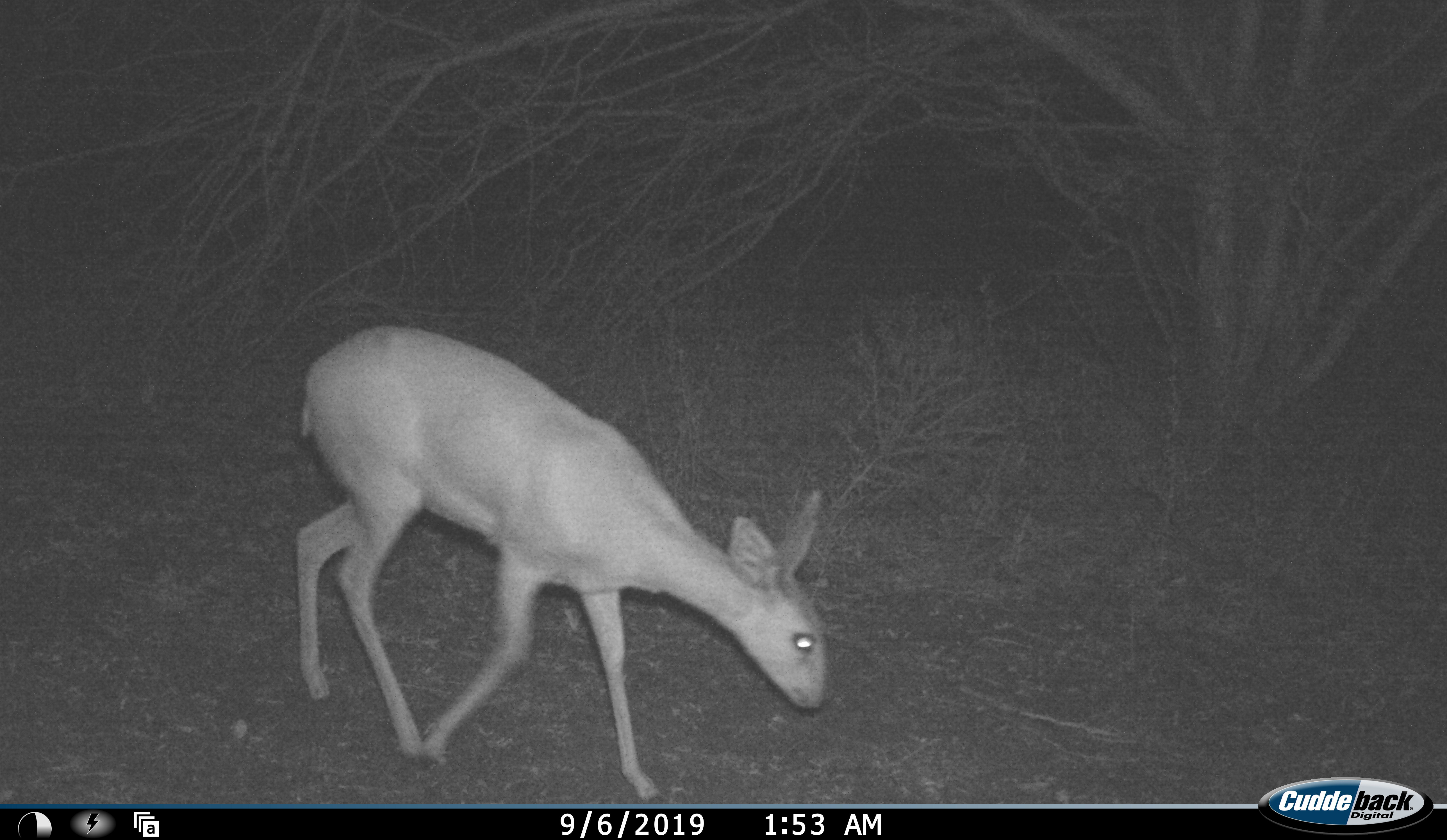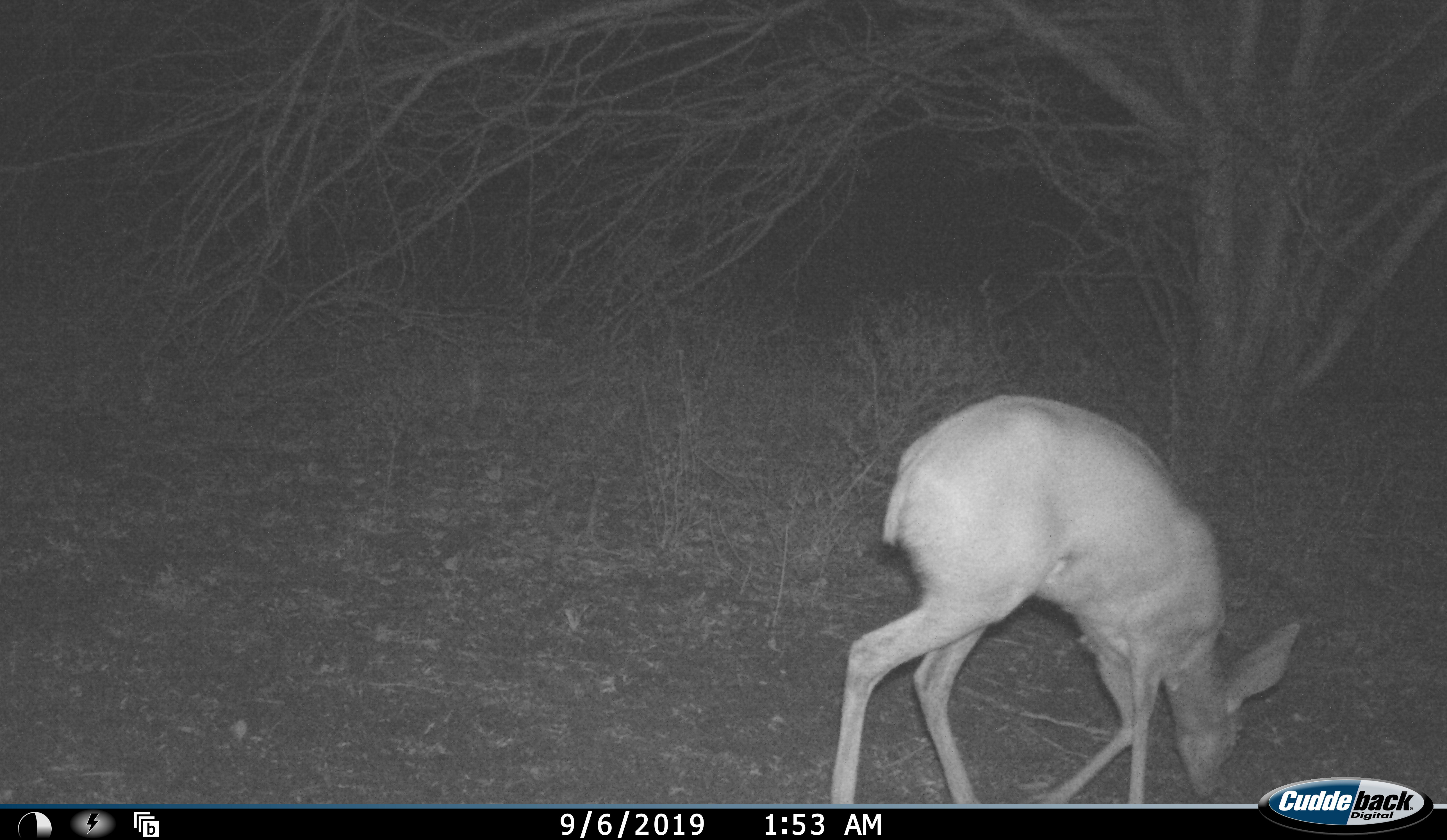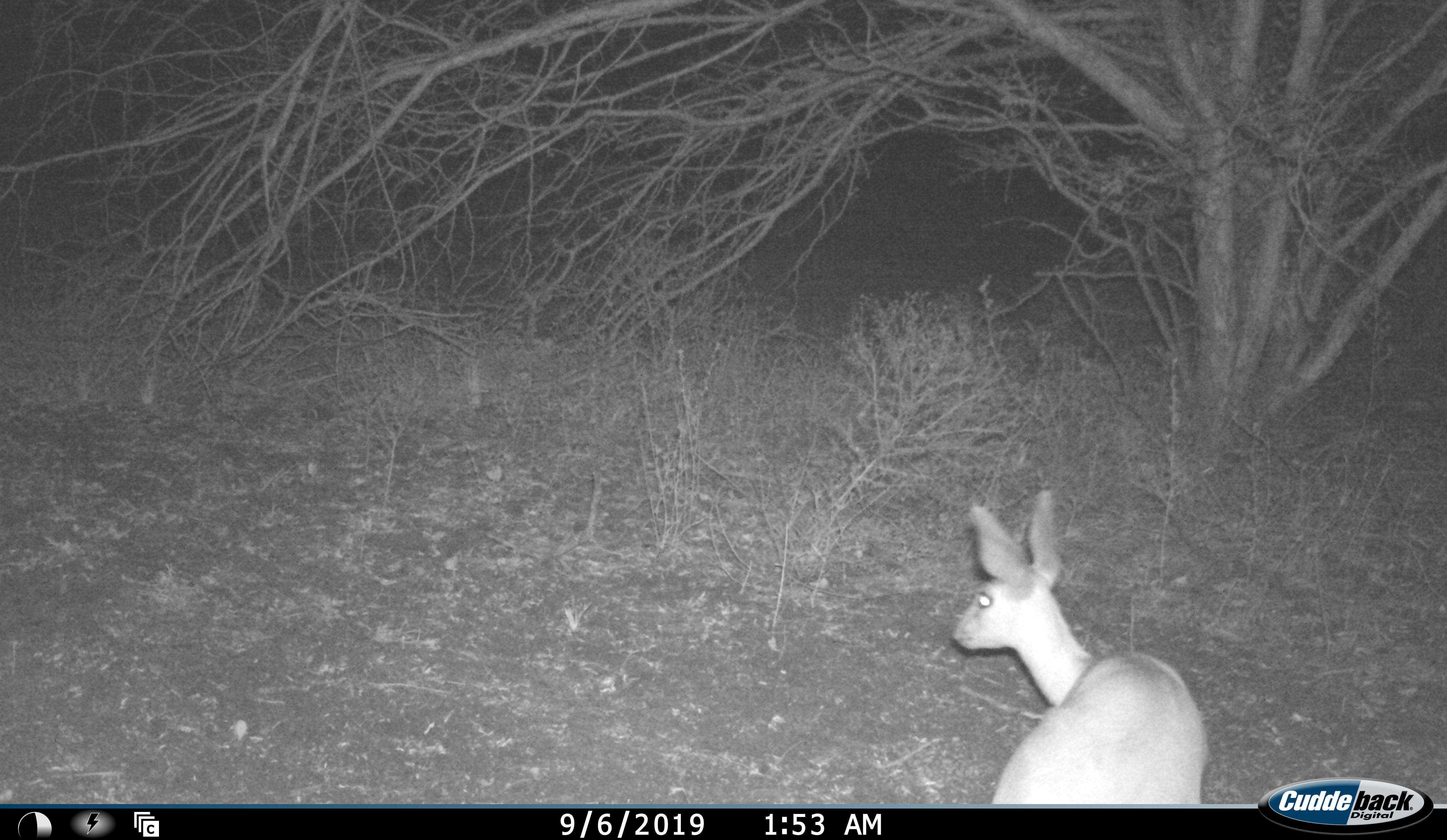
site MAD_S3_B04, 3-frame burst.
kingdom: Animalia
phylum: Chordata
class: Mammalia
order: Artiodactyla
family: Bovidae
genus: Raphicerus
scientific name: Raphicerus campestris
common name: steenbok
Steenbok (Raphicerus campestris), count 1. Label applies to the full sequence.